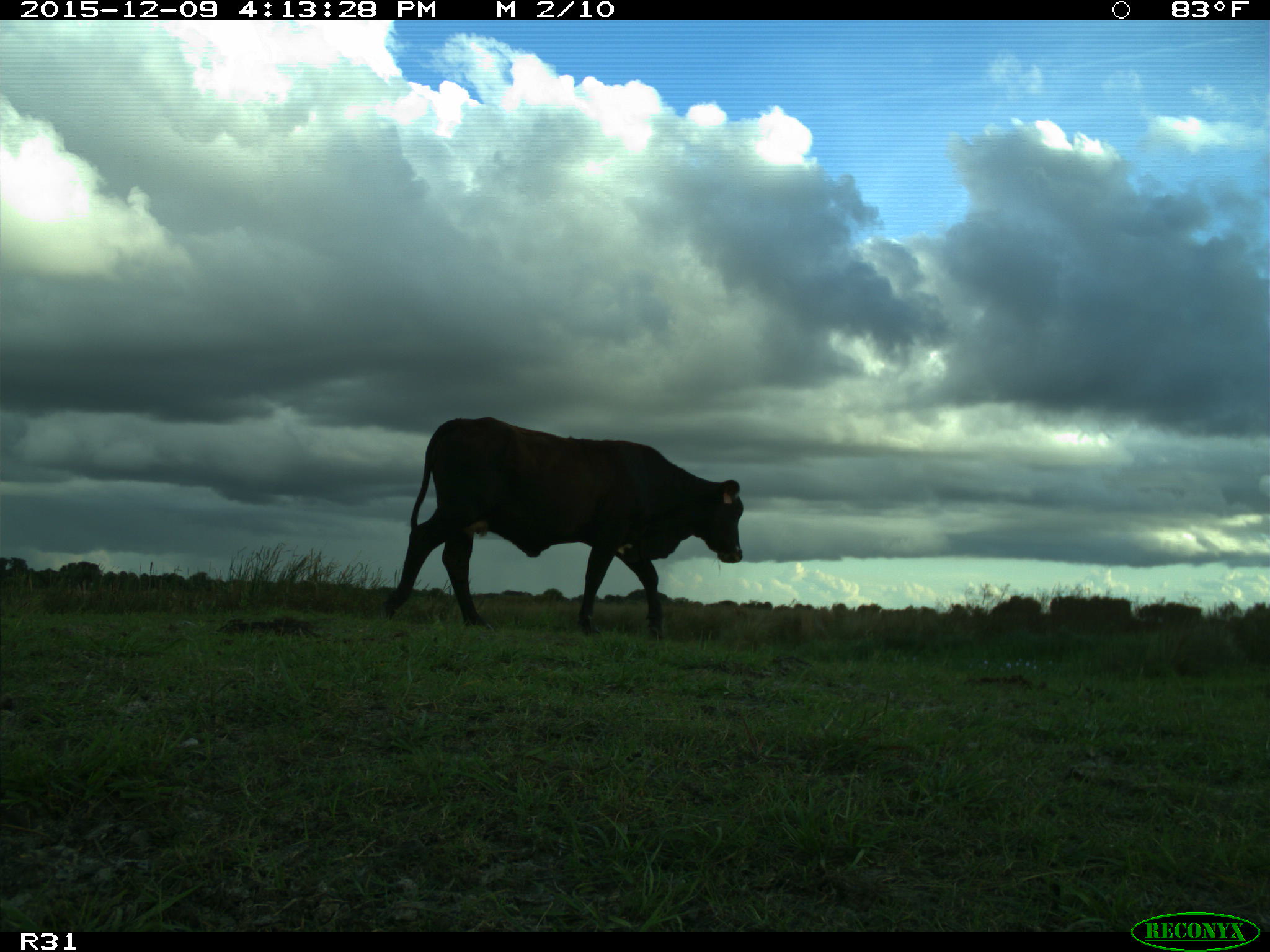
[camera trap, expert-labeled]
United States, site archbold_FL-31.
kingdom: Animalia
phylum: Chordata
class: Mammalia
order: Artiodactyla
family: Bovidae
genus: Bos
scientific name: Bos taurus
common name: domestic cow